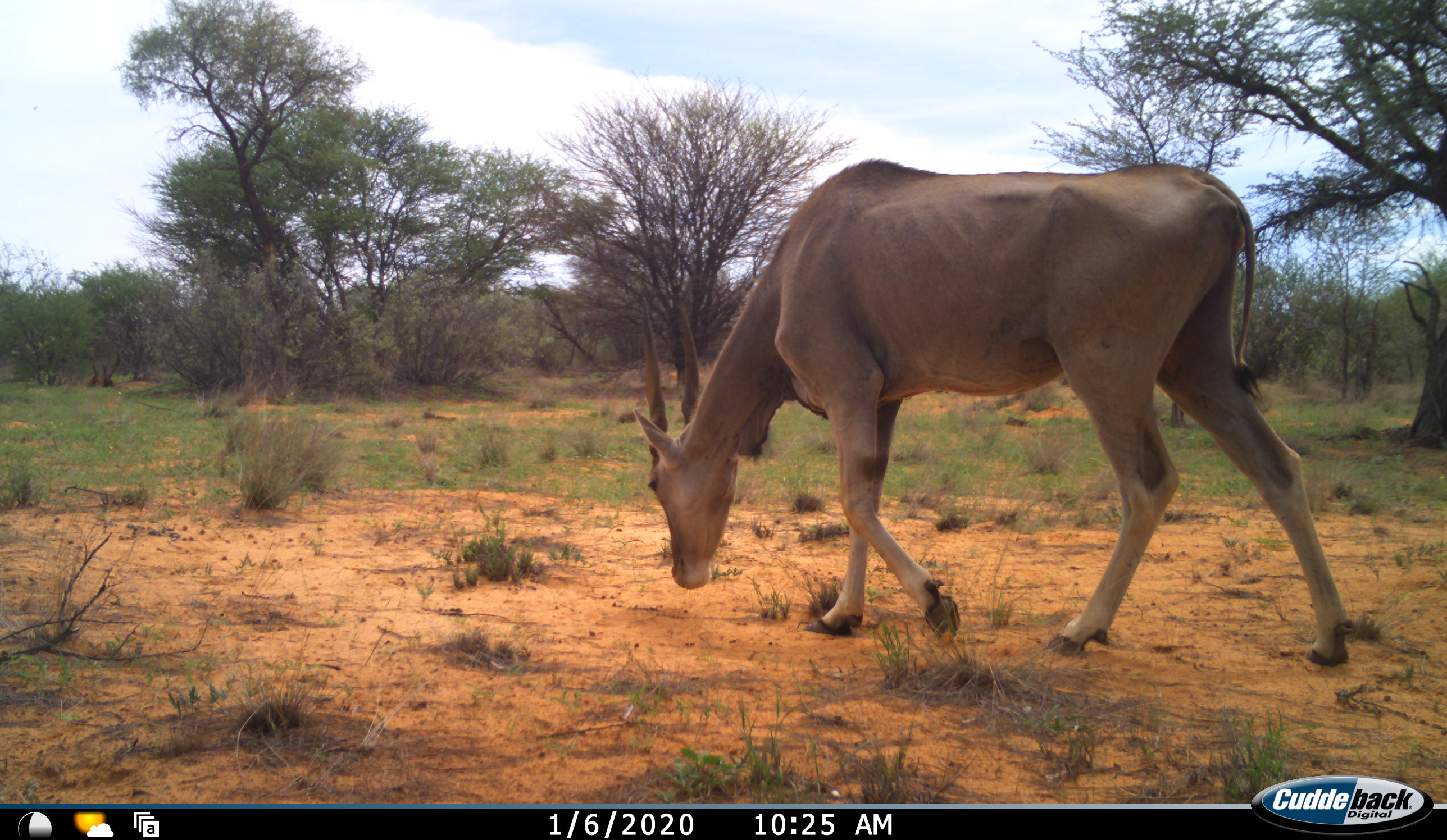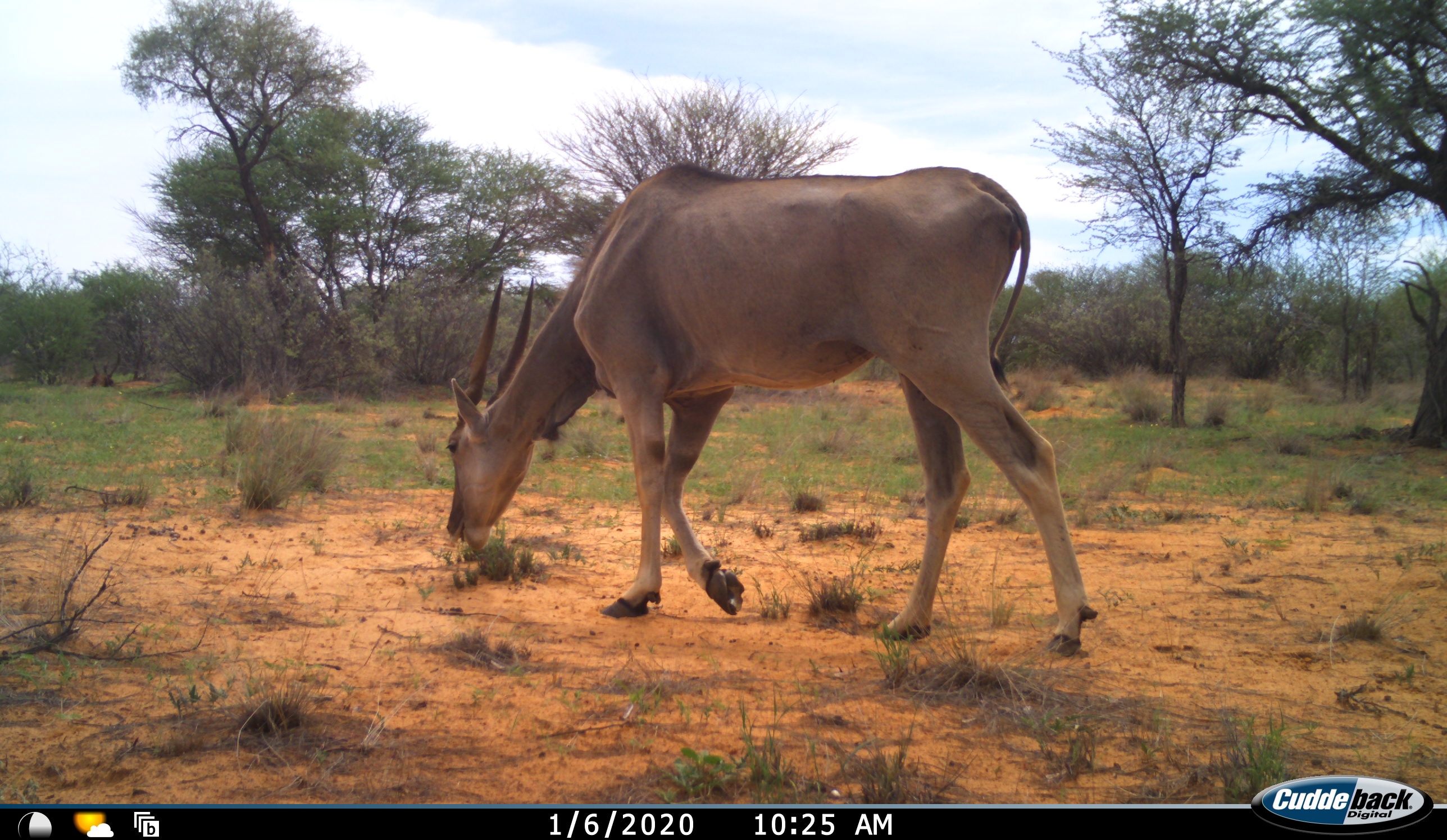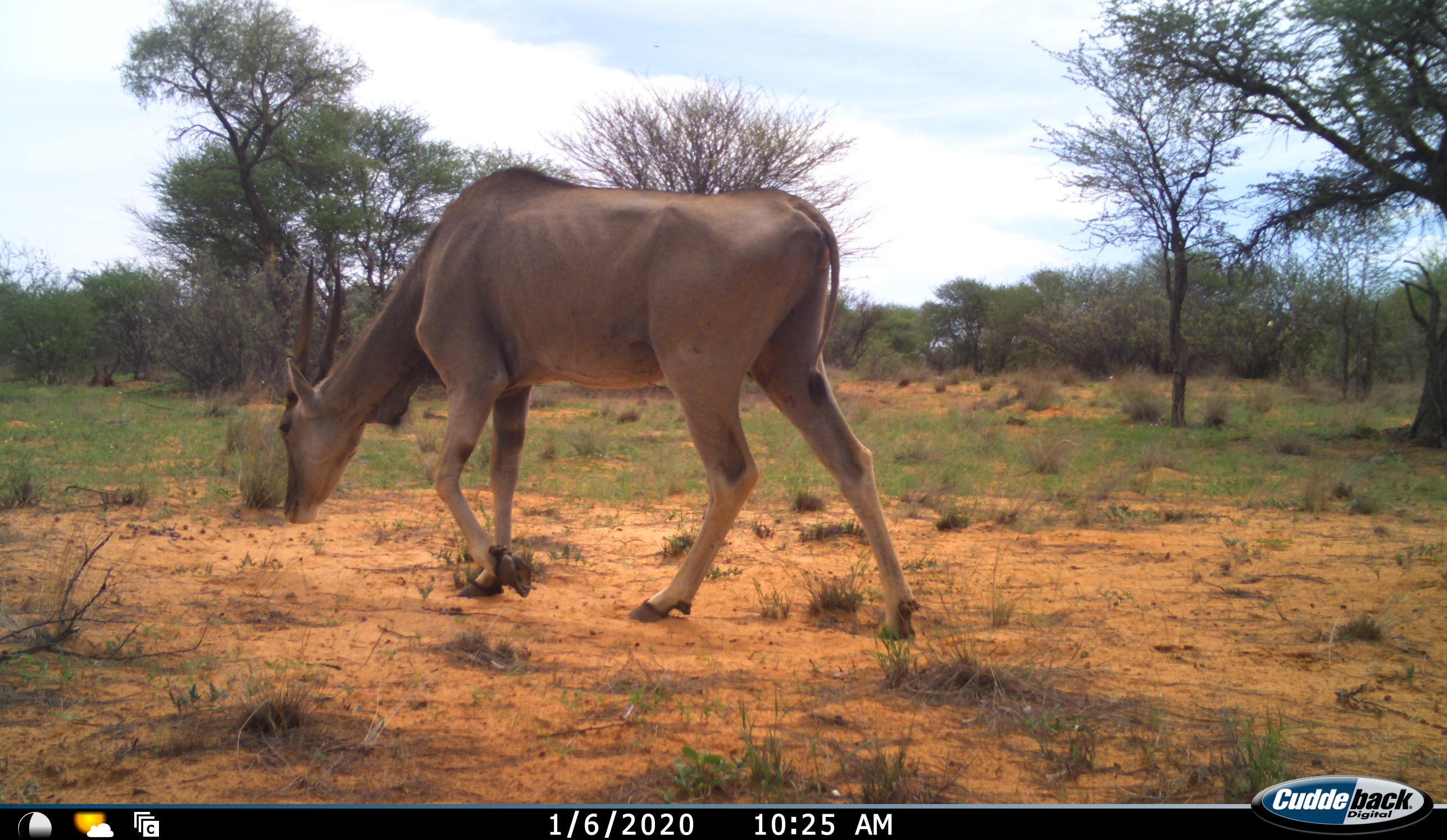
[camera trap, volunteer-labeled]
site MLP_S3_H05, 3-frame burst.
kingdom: Animalia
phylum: Chordata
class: Mammalia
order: Artiodactyla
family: Bovidae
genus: Tragelaphus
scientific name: Tragelaphus oryx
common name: eland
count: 1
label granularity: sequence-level